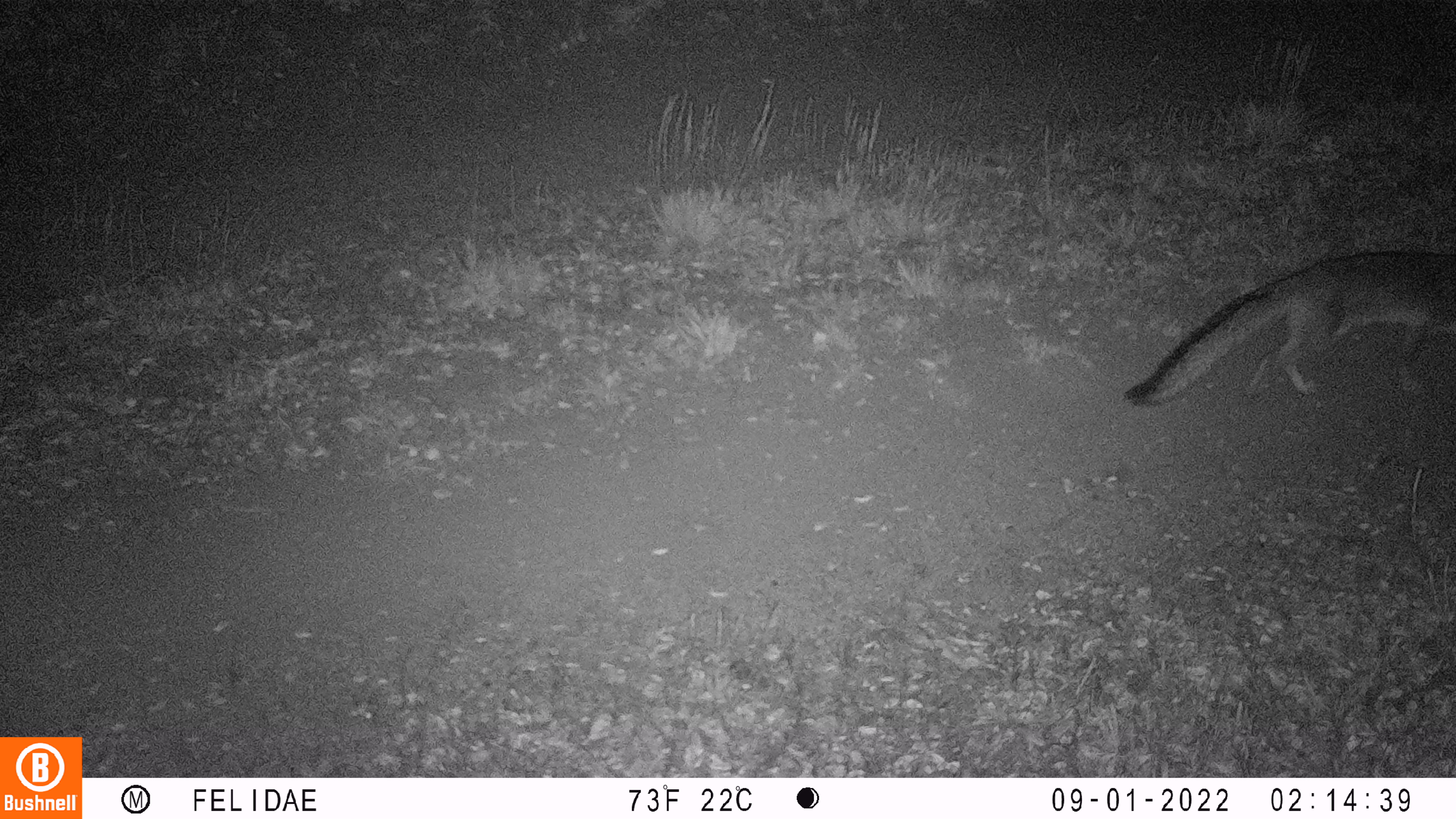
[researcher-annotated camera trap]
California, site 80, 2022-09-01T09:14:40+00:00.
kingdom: Animalia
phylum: Chordata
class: Mammalia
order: Carnivora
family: Canidae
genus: Urocyon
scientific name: Urocyon cinereoargenteus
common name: gray fox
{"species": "gray fox (Urocyon cinereoargenteus)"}